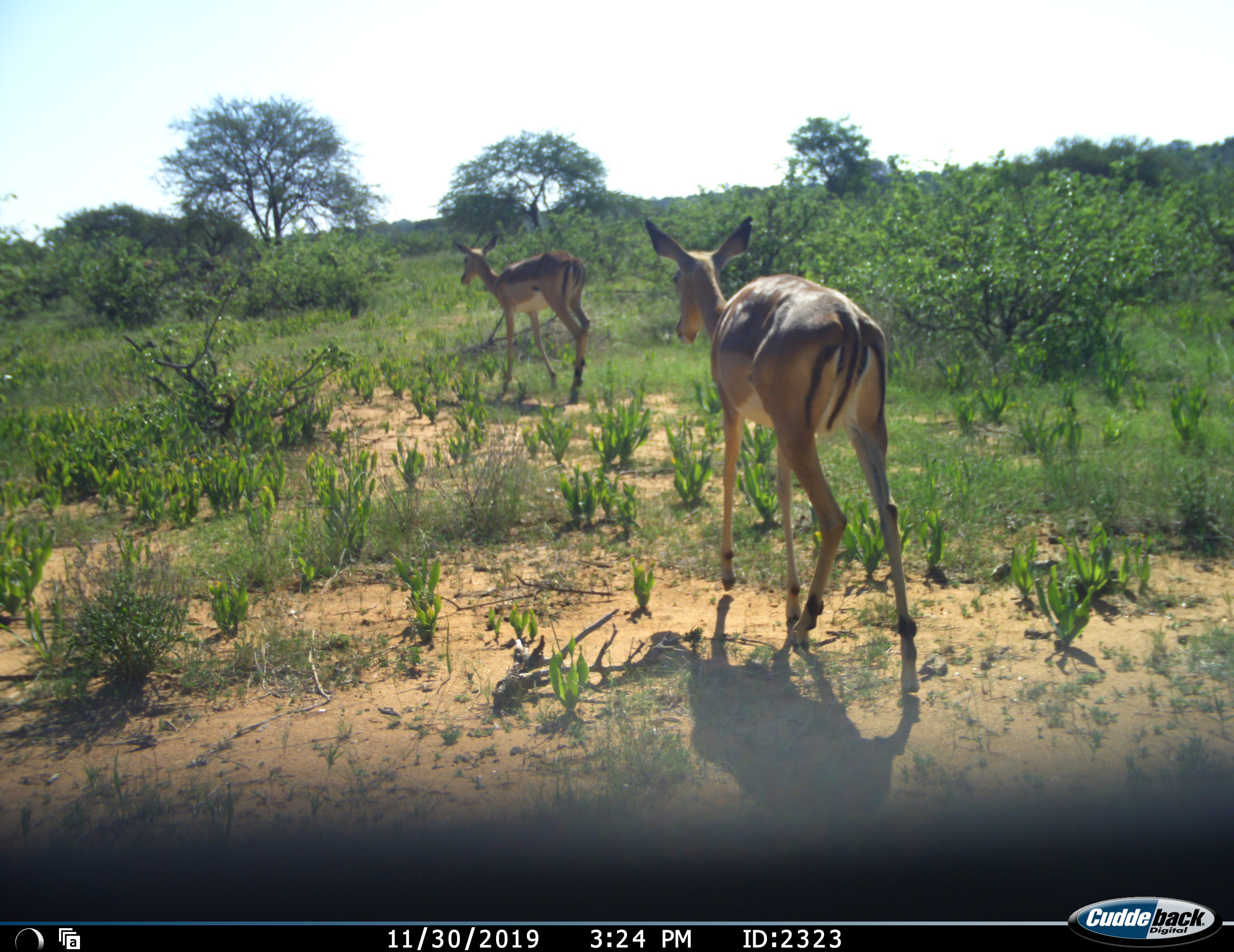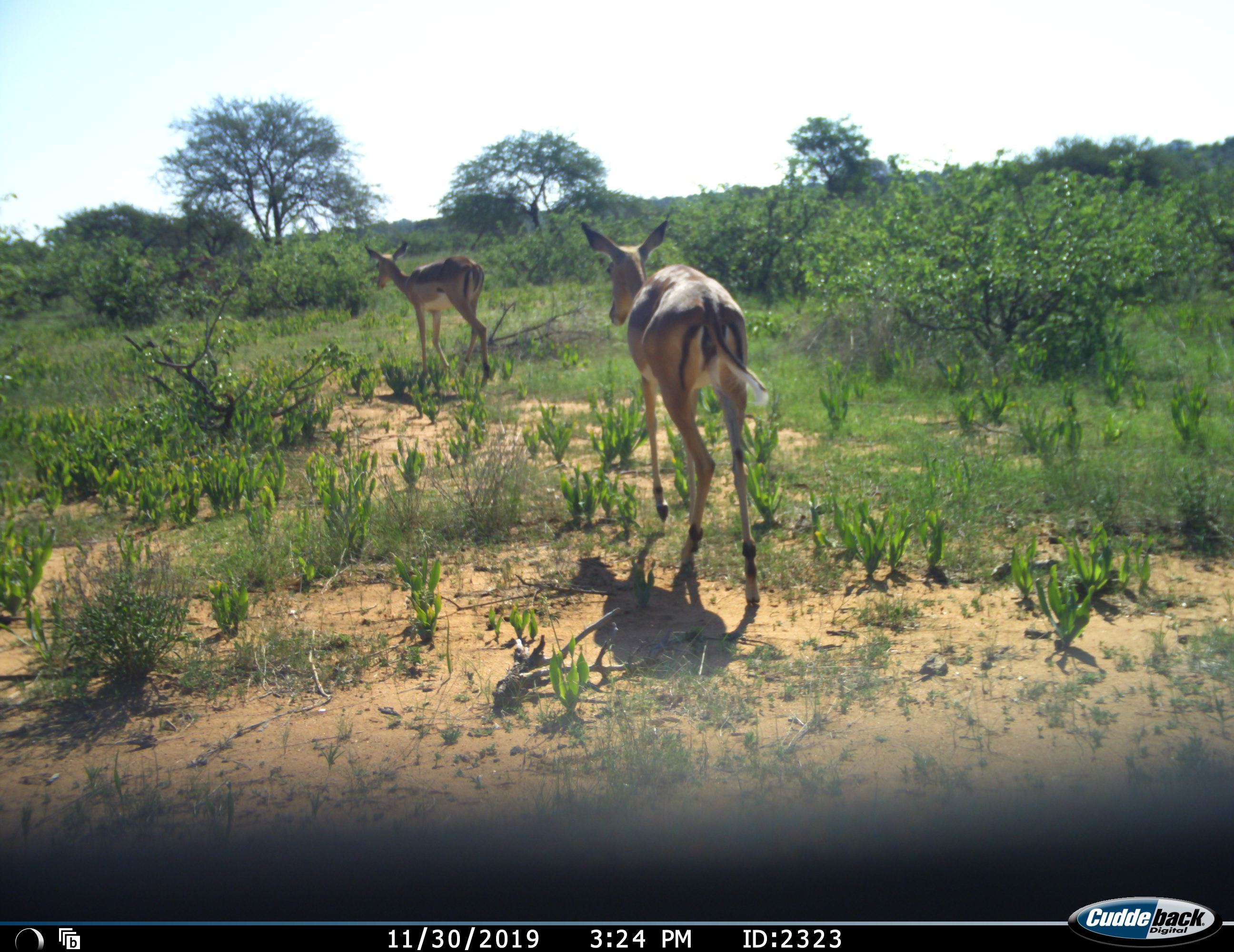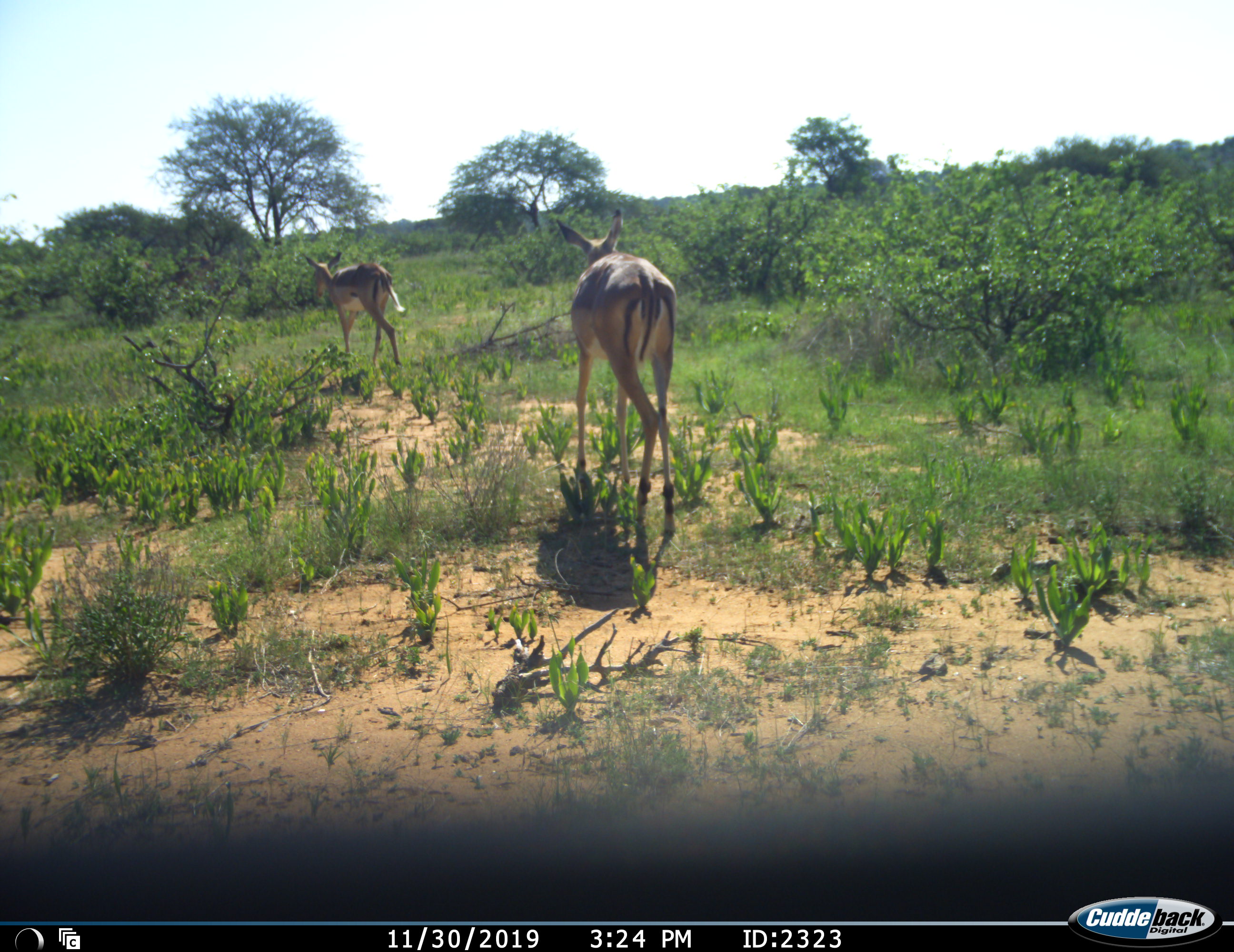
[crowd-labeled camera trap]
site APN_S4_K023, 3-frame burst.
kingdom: Animalia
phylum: Chordata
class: Mammalia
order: Artiodactyla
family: Bovidae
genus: Aepyceros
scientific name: Aepyceros melampus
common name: impala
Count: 2.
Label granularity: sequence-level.